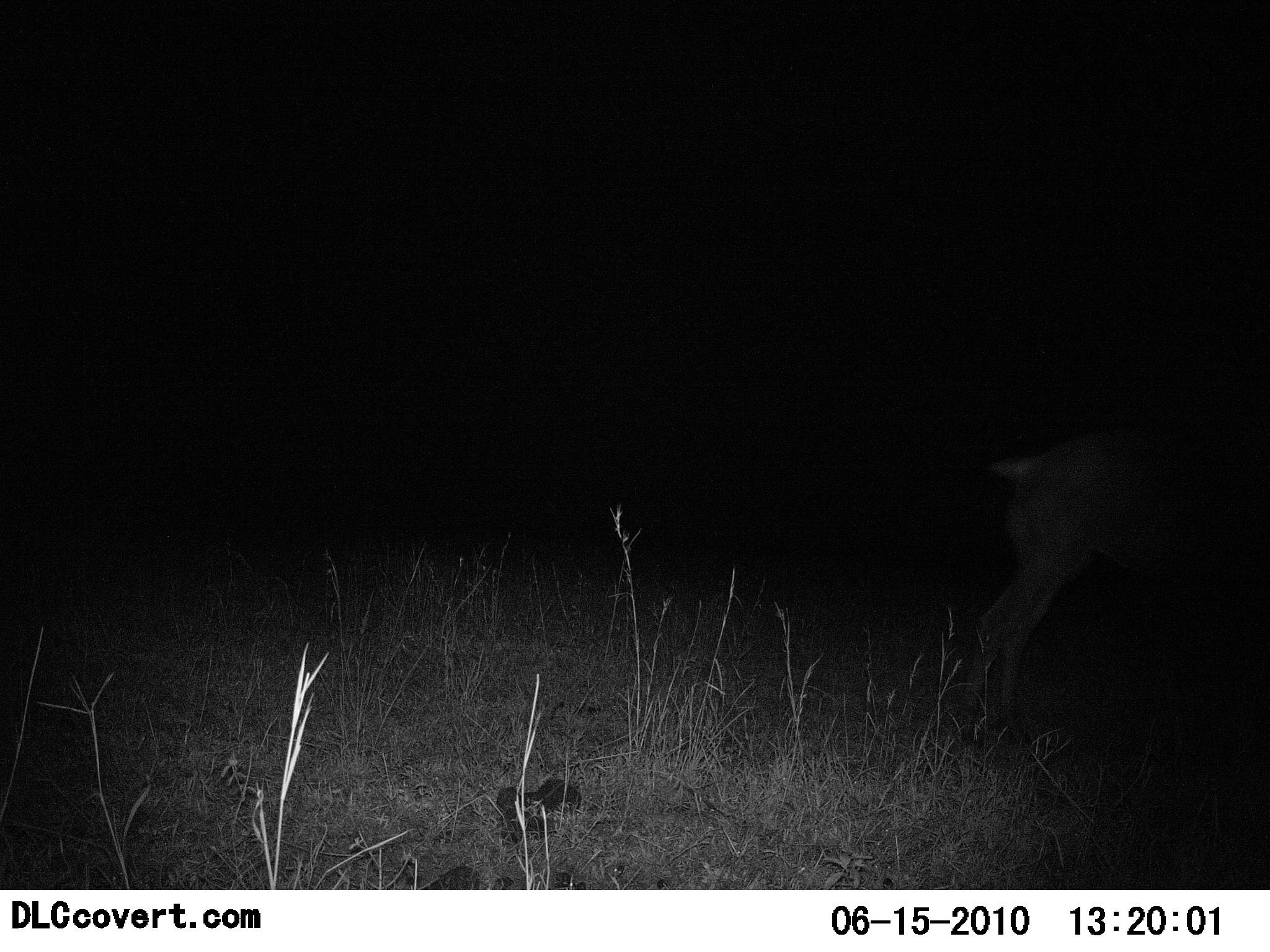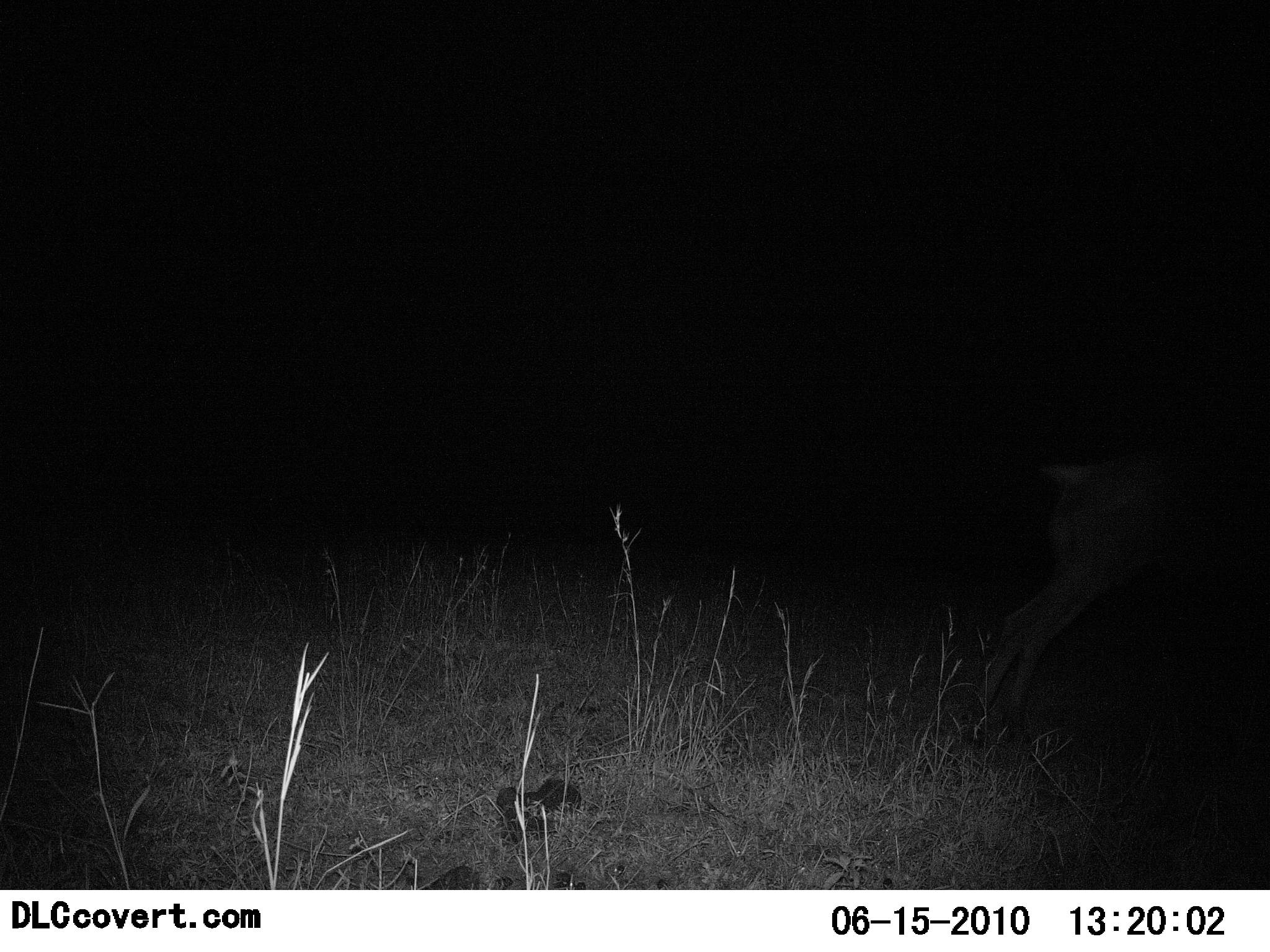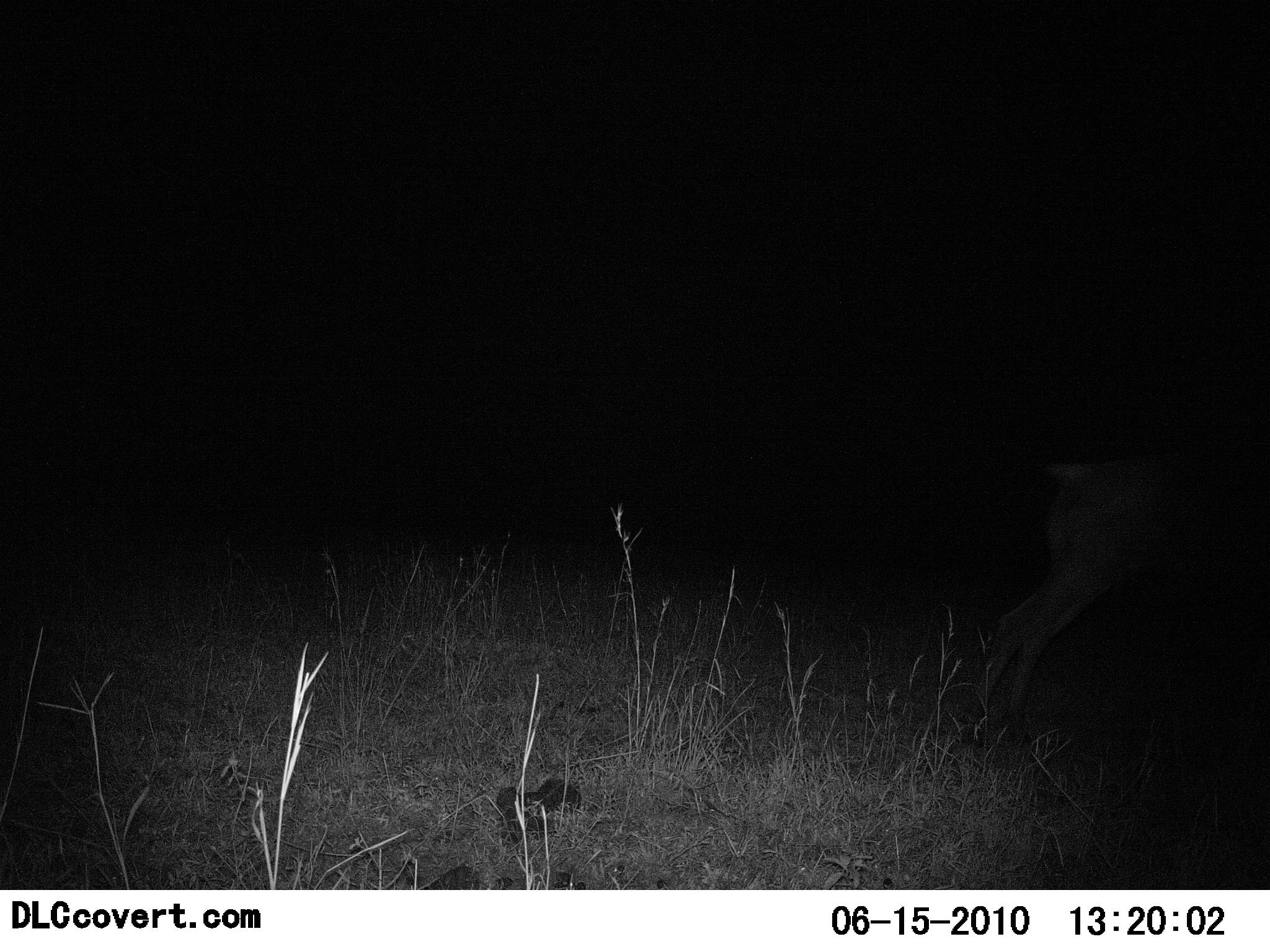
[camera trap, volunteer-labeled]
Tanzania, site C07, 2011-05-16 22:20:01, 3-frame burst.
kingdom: Animalia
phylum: Chordata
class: Mammalia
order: Artiodactyla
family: Bovidae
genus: Redunca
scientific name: Redunca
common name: reedbuck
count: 1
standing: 40%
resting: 0%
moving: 60%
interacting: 0%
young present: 0%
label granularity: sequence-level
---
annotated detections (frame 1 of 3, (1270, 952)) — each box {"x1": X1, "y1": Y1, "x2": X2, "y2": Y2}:
animal: {"x1": 957, "y1": 426, "x2": 1270, "y2": 759}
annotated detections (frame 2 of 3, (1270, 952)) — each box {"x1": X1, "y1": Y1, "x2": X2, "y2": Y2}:
animal: {"x1": 951, "y1": 428, "x2": 1270, "y2": 718}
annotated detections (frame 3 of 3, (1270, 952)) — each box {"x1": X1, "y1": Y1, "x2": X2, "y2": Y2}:
animal: {"x1": 962, "y1": 439, "x2": 1270, "y2": 748}